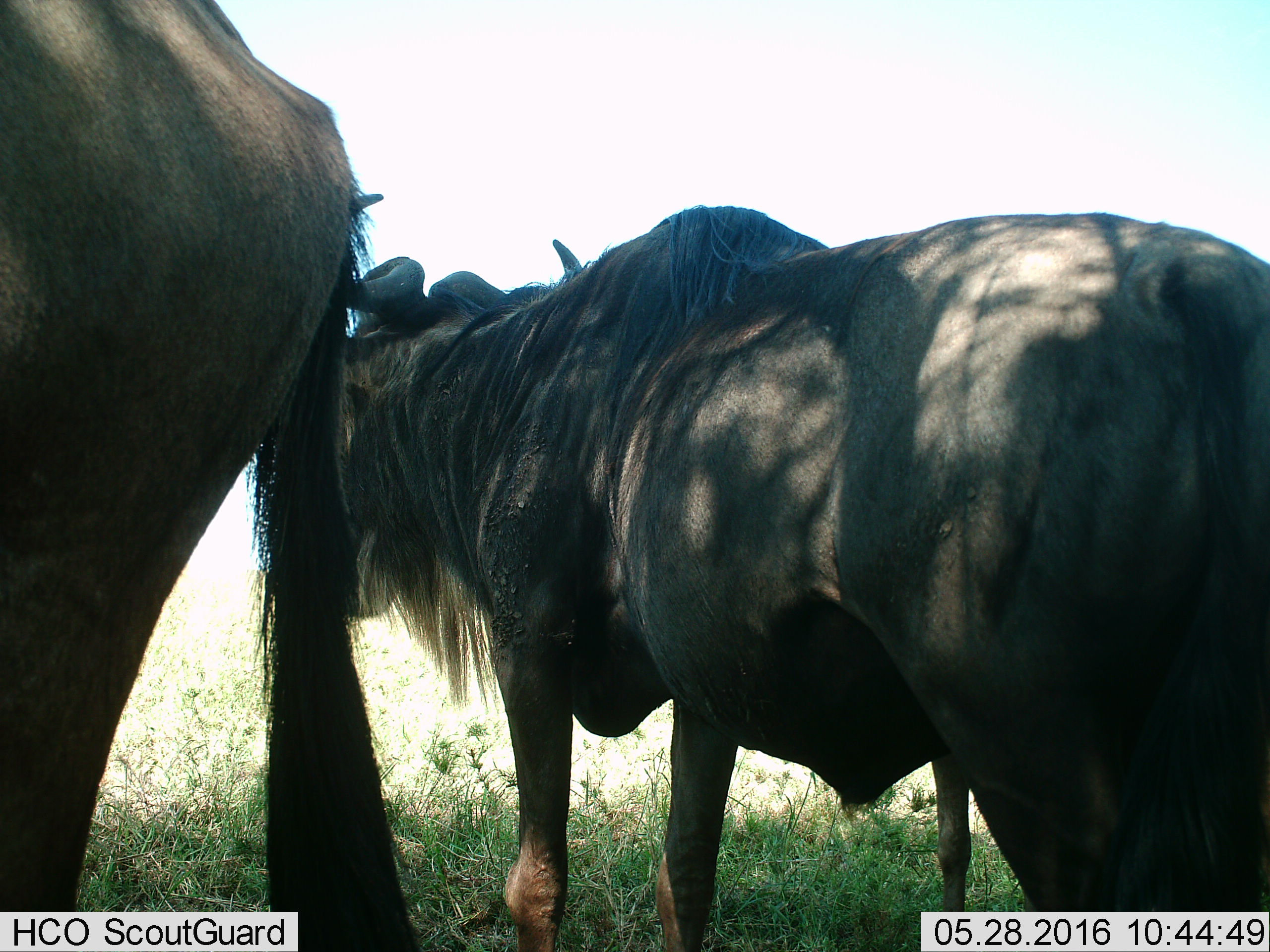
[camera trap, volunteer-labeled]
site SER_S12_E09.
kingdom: Animalia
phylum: Chordata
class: Mammalia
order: Artiodactyla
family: Bovidae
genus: Connochaetes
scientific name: Connochaetes taurinus taurinus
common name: blue wildebeest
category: wildebeestblue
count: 2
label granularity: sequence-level